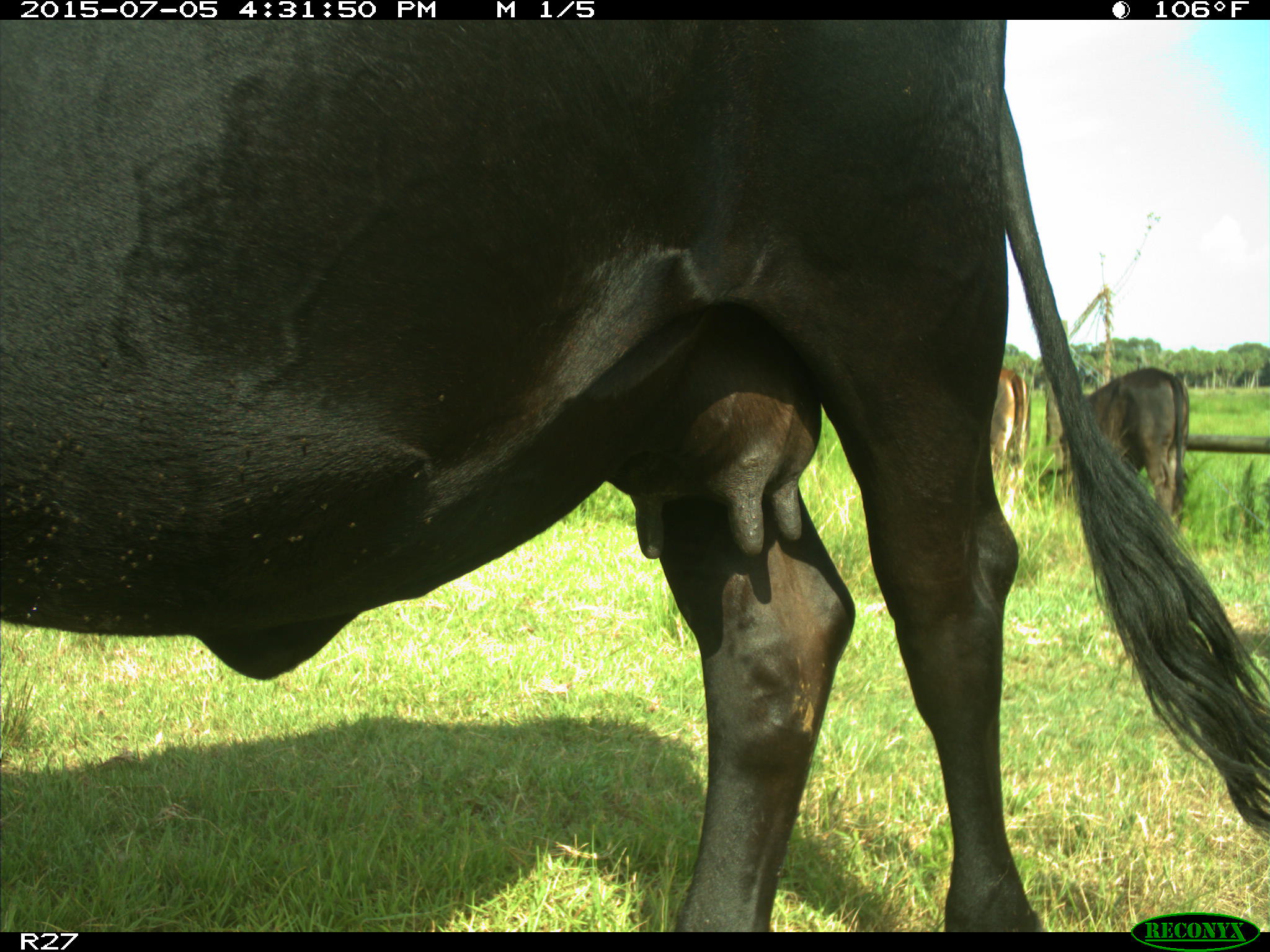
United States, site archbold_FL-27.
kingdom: Animalia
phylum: Chordata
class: Mammalia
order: Artiodactyla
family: Bovidae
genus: Bos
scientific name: Bos taurus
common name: domestic cow